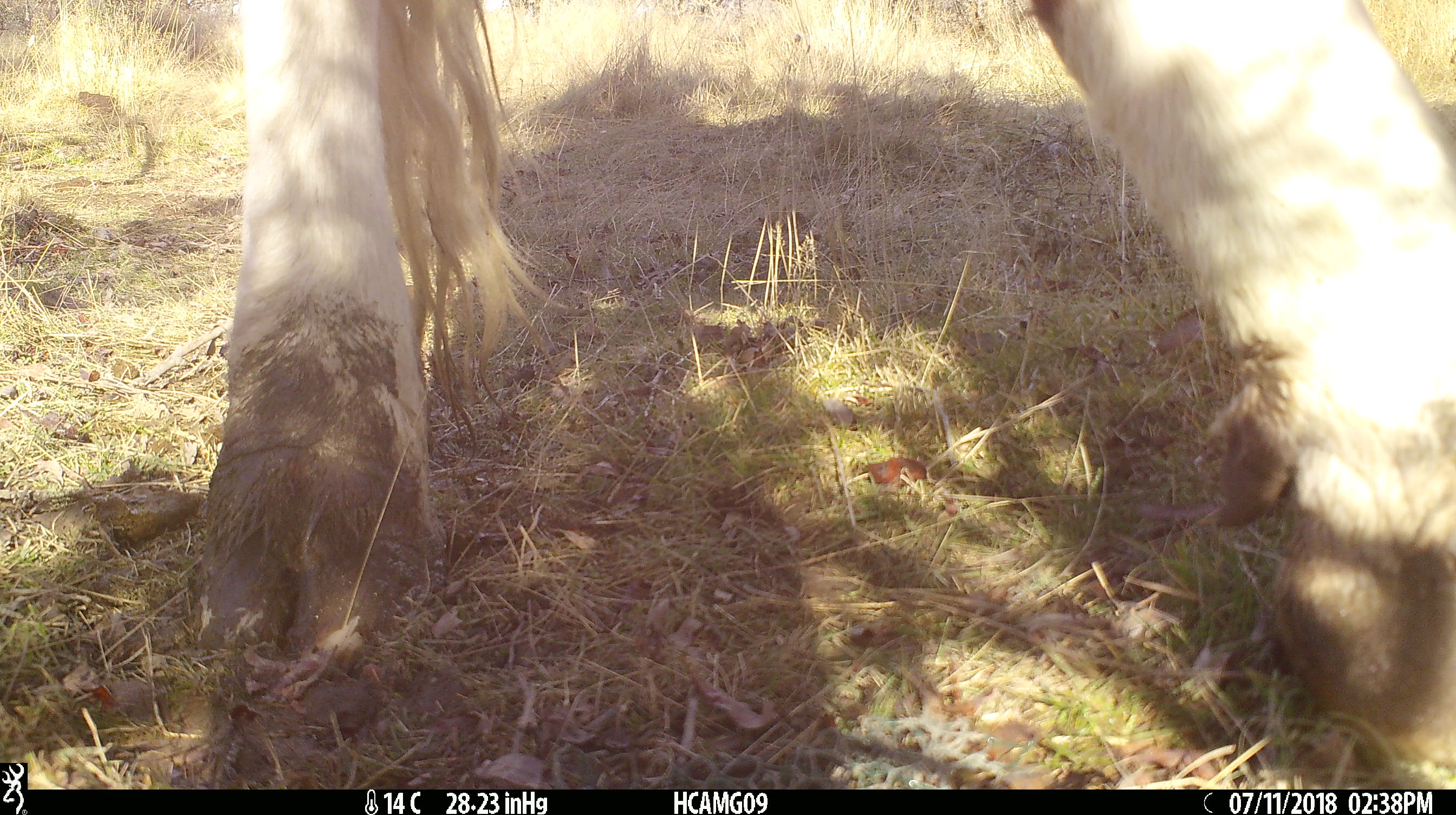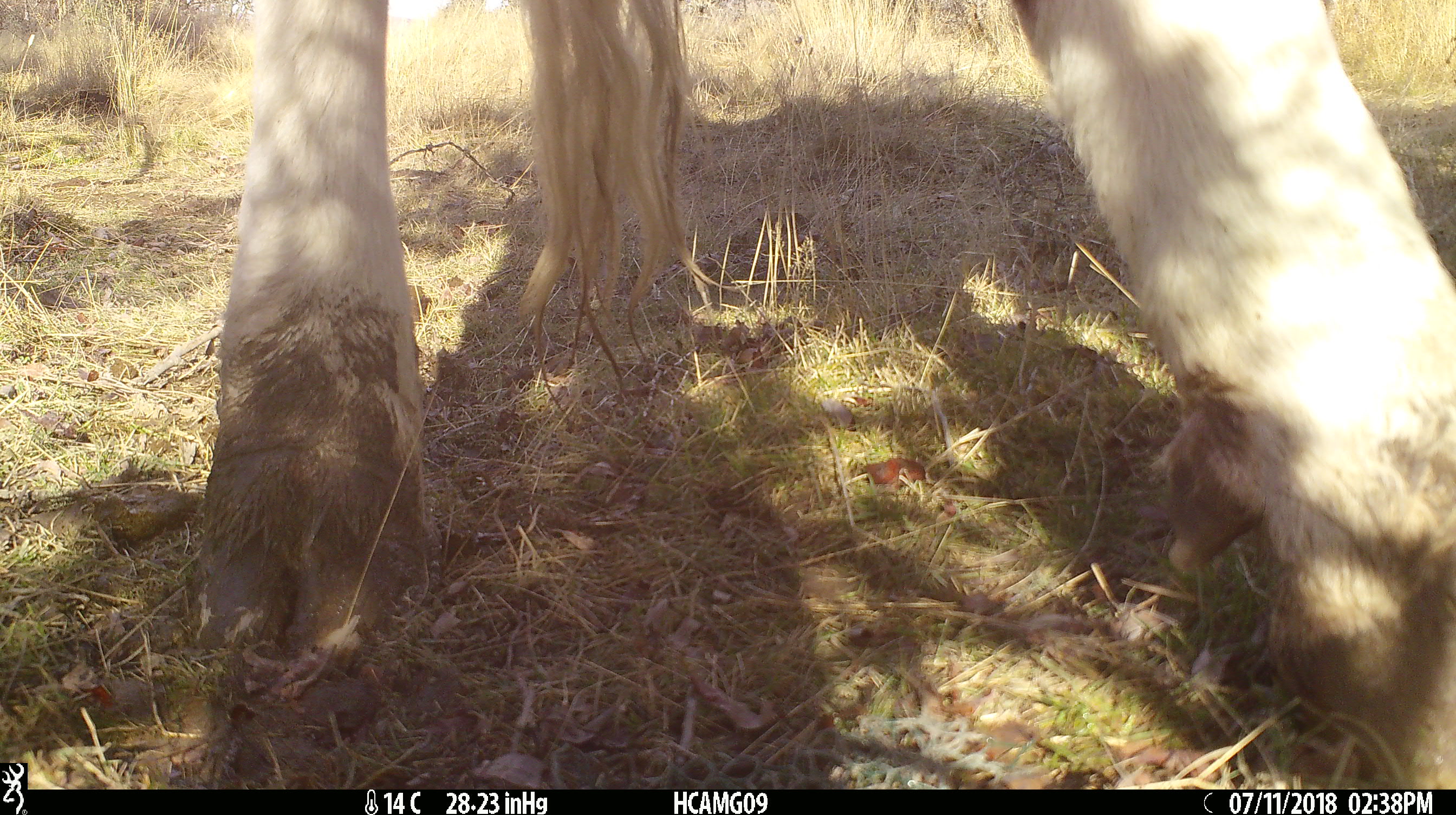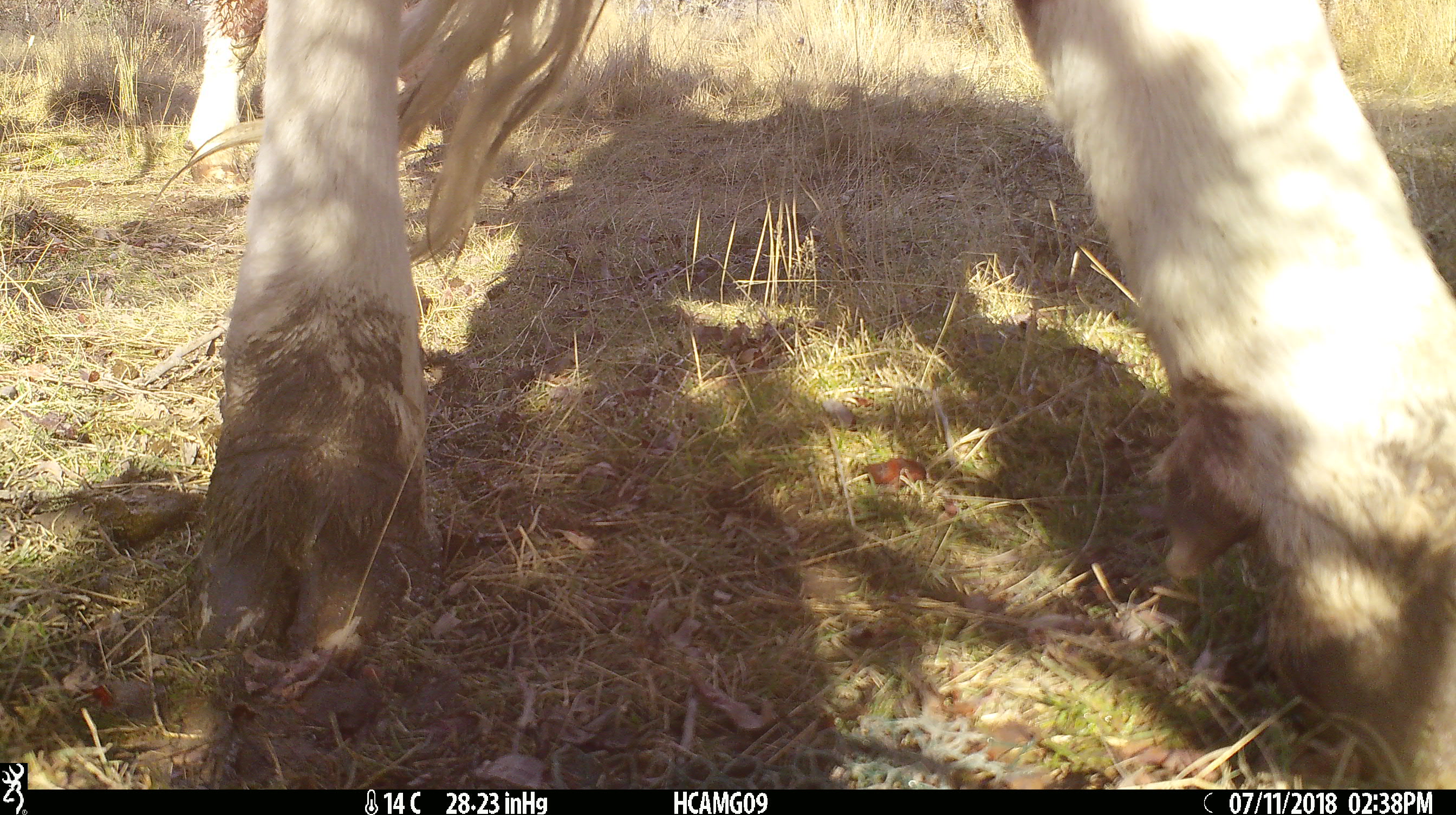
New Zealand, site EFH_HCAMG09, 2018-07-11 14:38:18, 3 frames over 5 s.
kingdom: Animalia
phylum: Chordata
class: Mammalia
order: Artiodactyla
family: Bovidae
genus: Bos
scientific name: Bos taurus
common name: domestic cow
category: cow